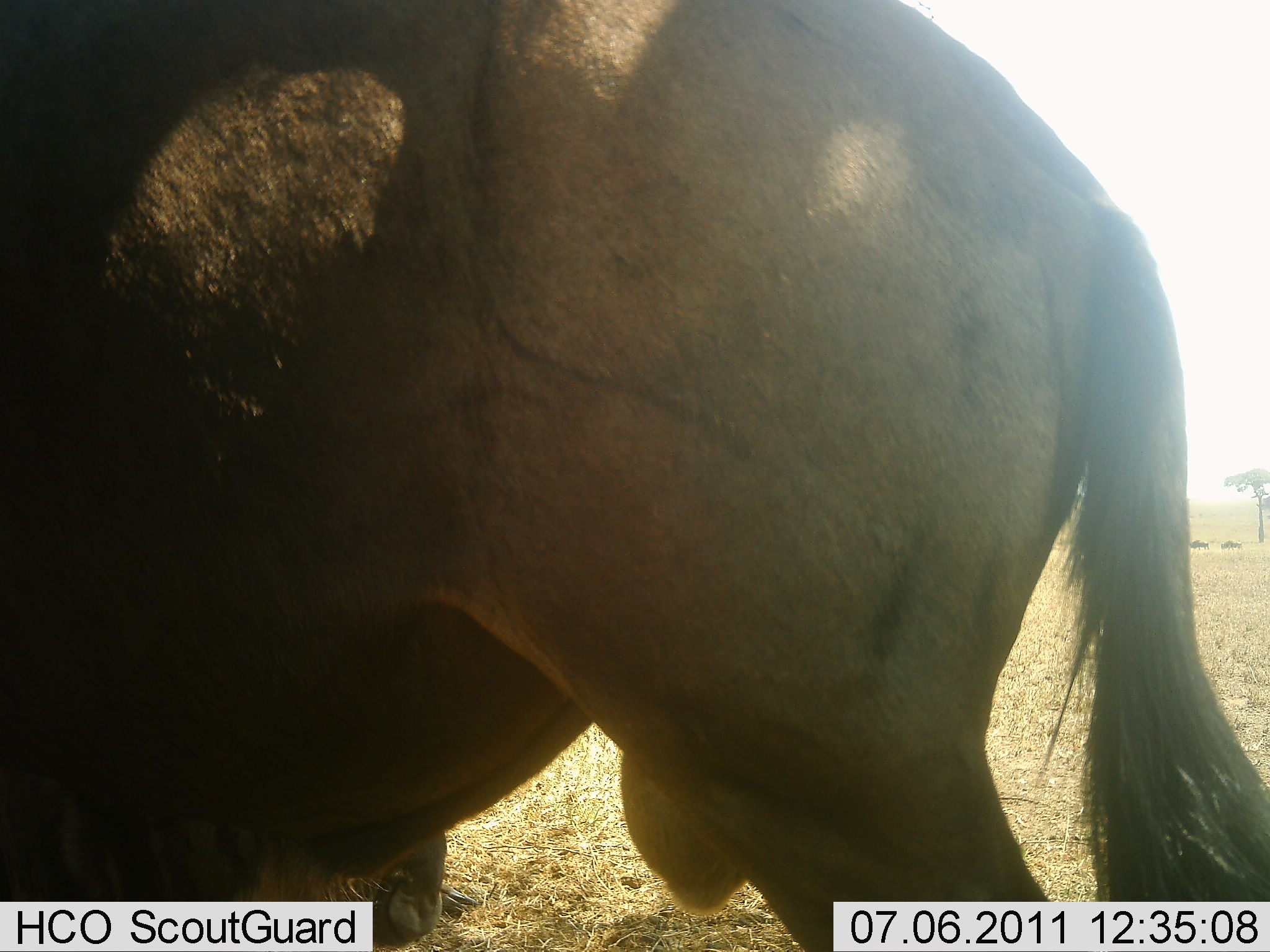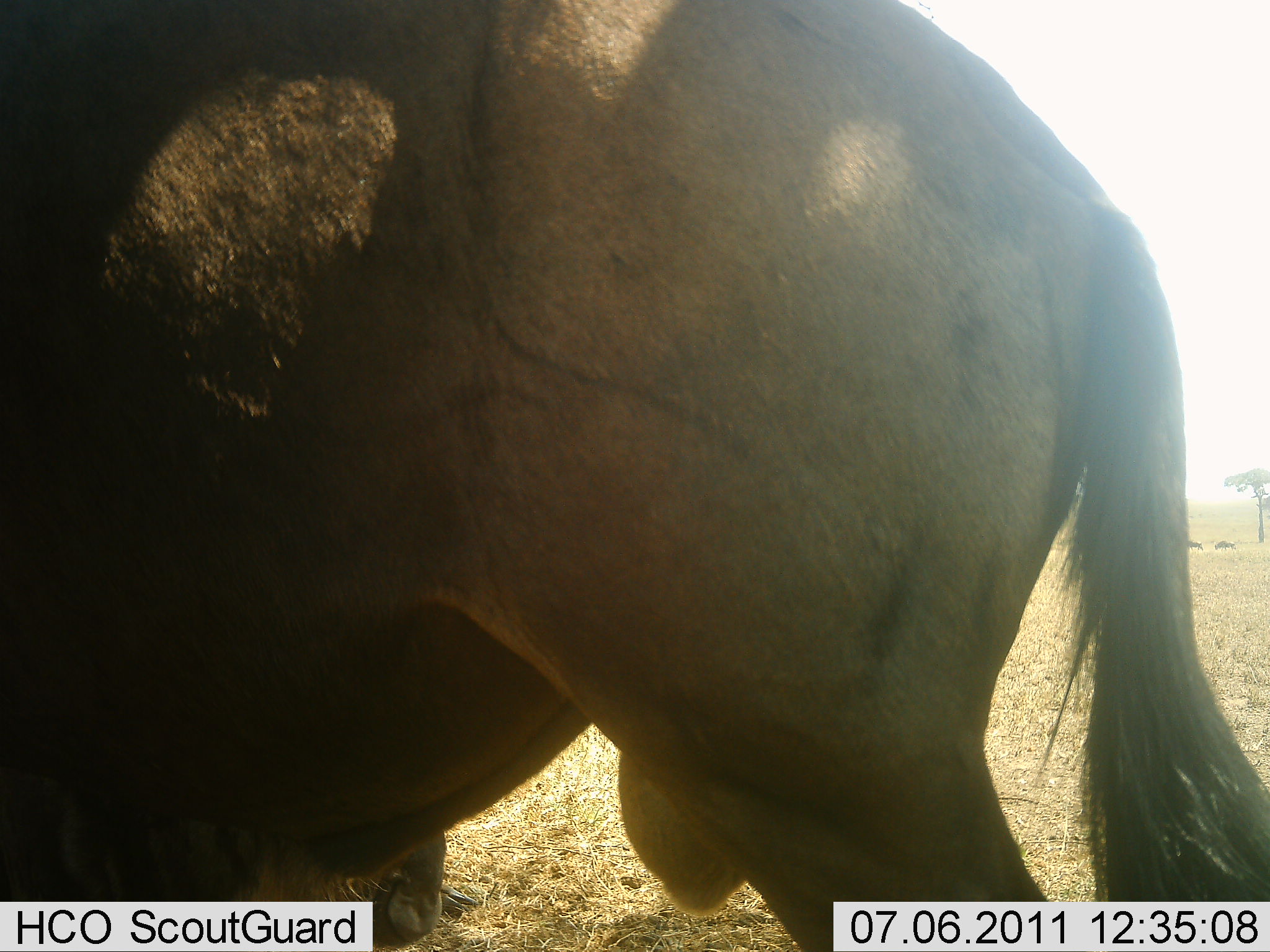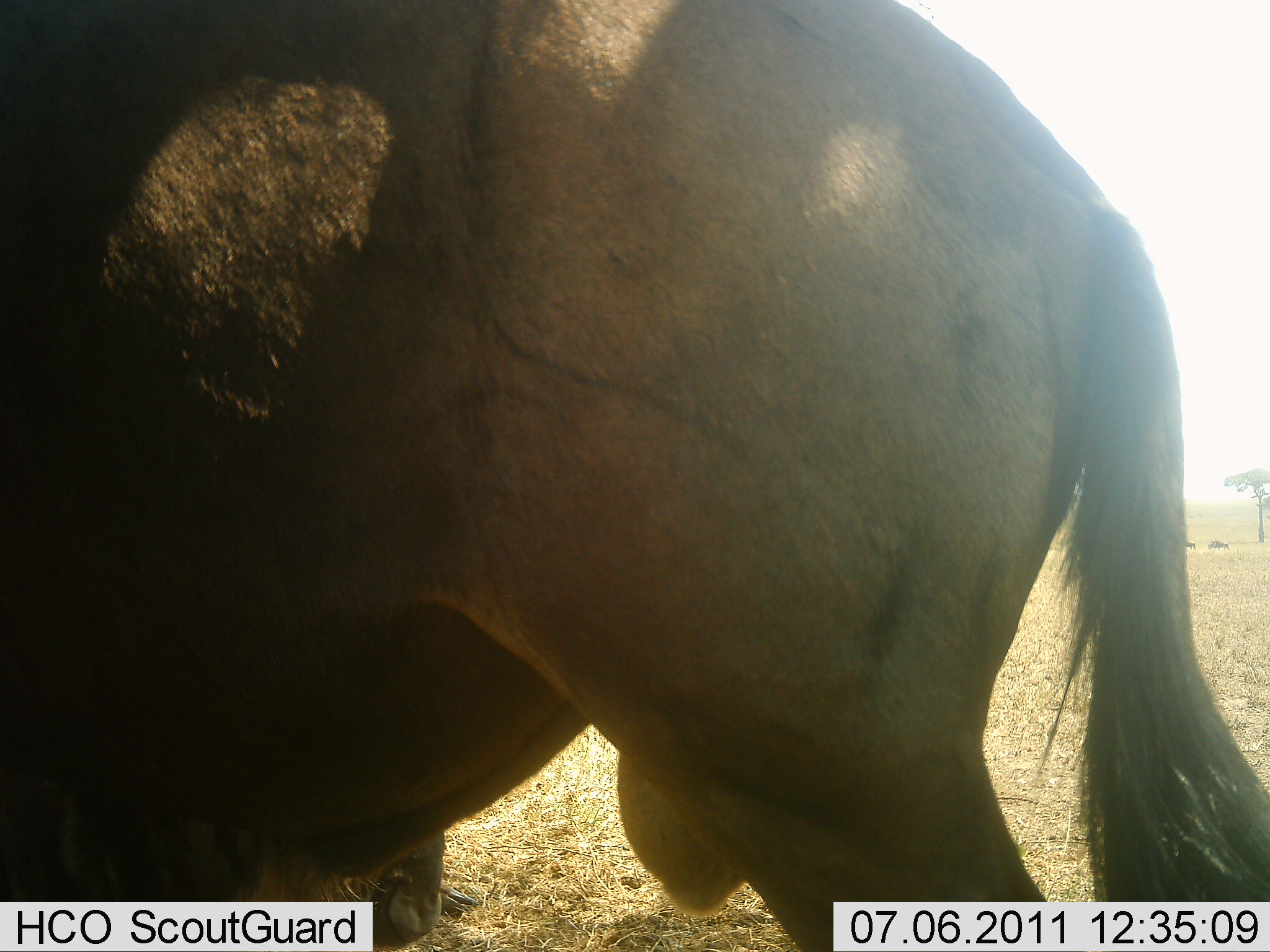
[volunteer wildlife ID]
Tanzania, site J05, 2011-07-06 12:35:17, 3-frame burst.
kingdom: Animalia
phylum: Chordata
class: Mammalia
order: Artiodactyla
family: Bovidae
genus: Connochaetes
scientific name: Connochaetes taurinus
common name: blue wildebeest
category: wildebeest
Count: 1.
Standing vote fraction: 83%.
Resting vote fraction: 0%.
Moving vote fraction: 50%.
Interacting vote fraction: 0%.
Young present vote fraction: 0%.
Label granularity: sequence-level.